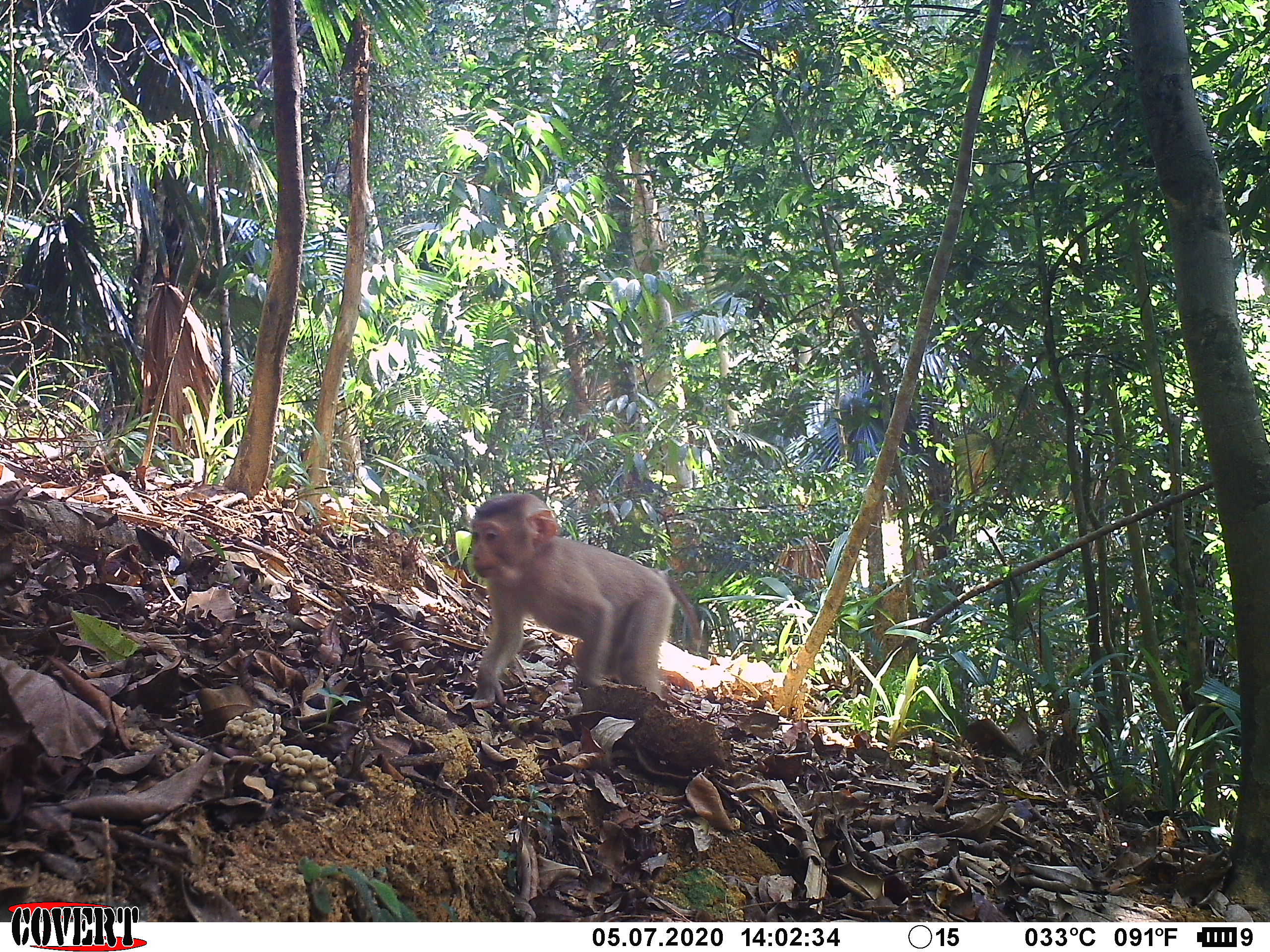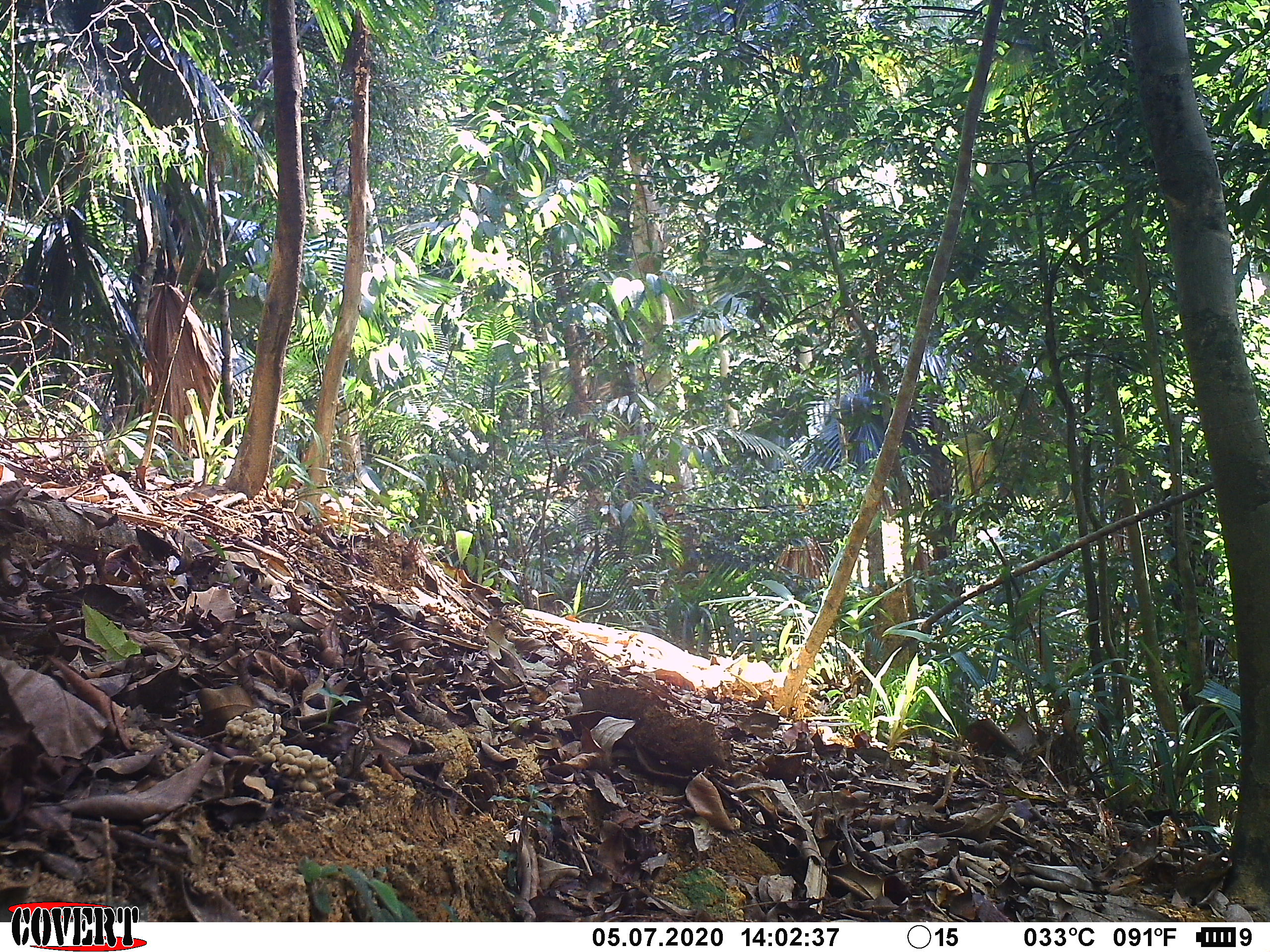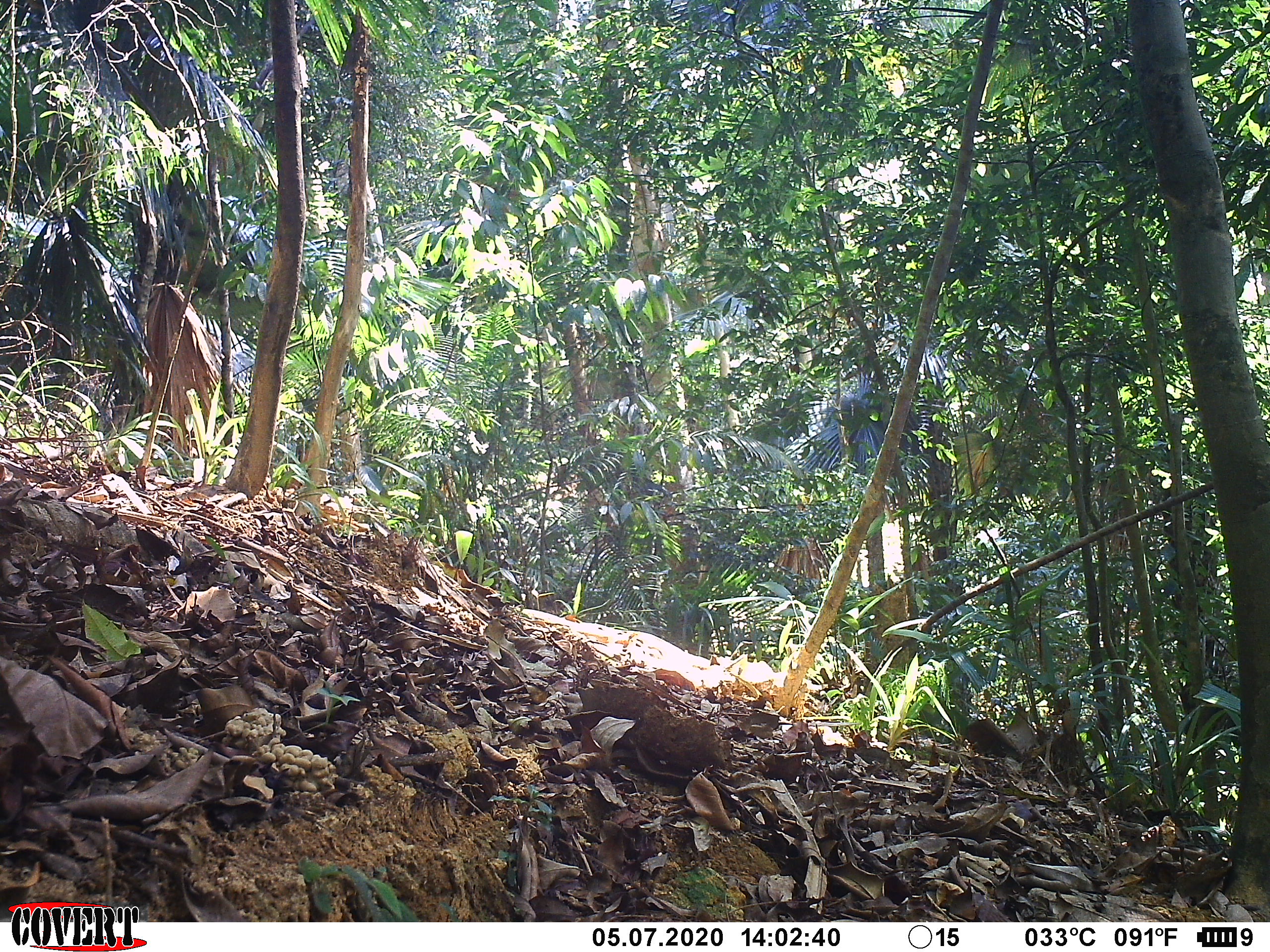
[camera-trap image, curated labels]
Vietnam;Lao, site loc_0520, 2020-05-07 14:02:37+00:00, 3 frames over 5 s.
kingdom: Animalia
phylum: Chordata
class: Mammalia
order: Primates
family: Cercopithecidae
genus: Macaca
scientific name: Macaca nemestrina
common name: pig-tailed macaque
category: pig tailed macaque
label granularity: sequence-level